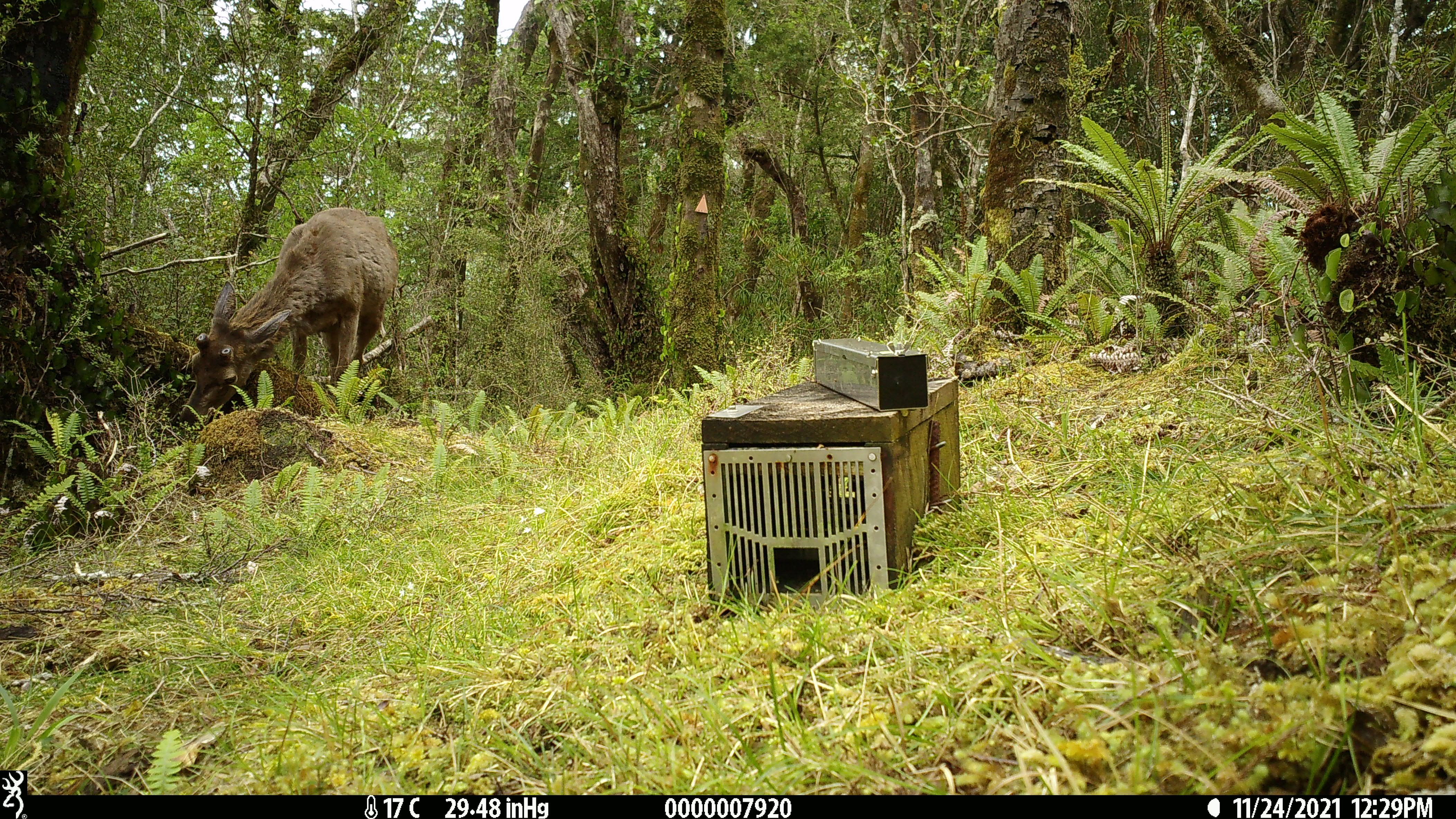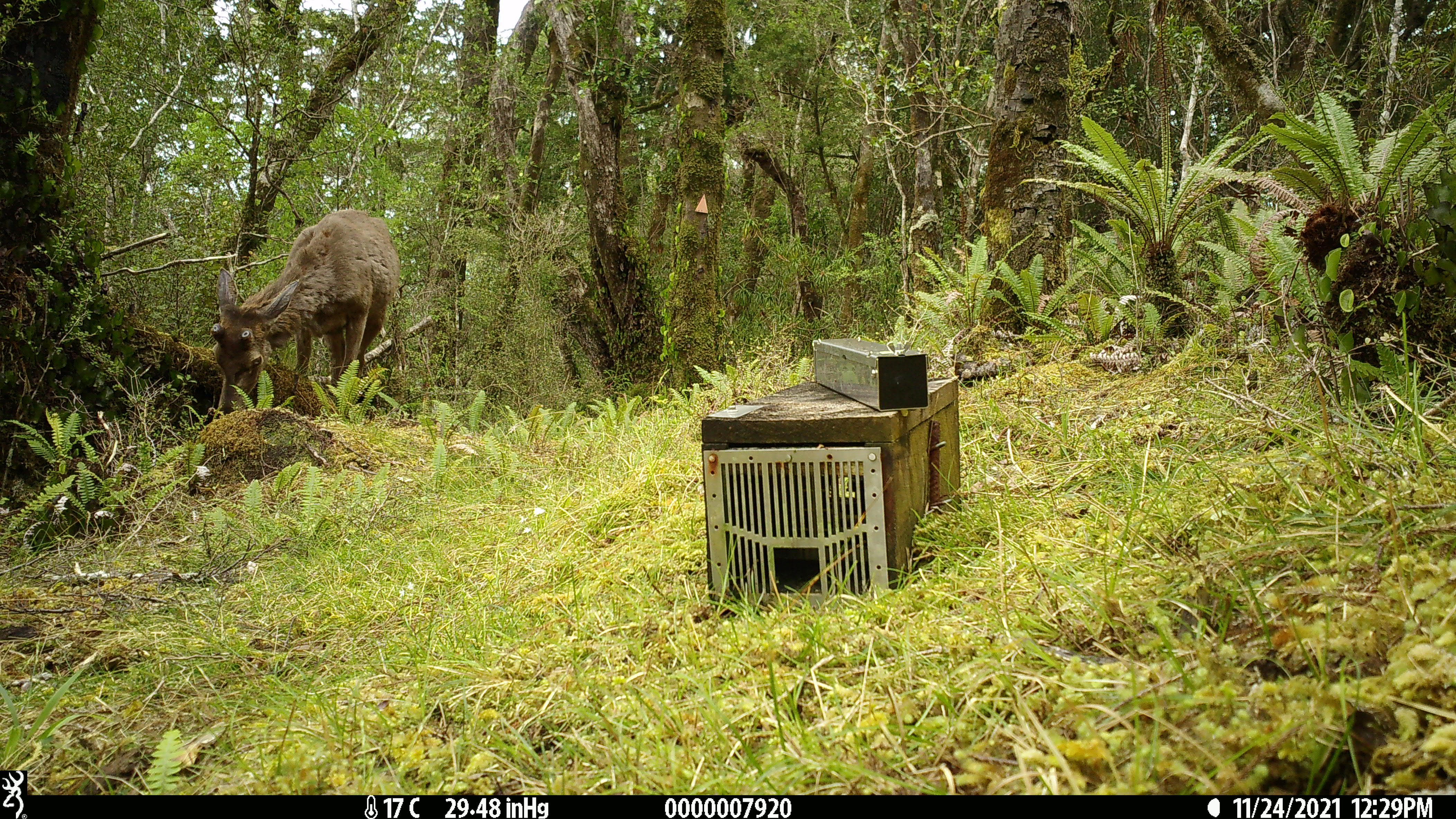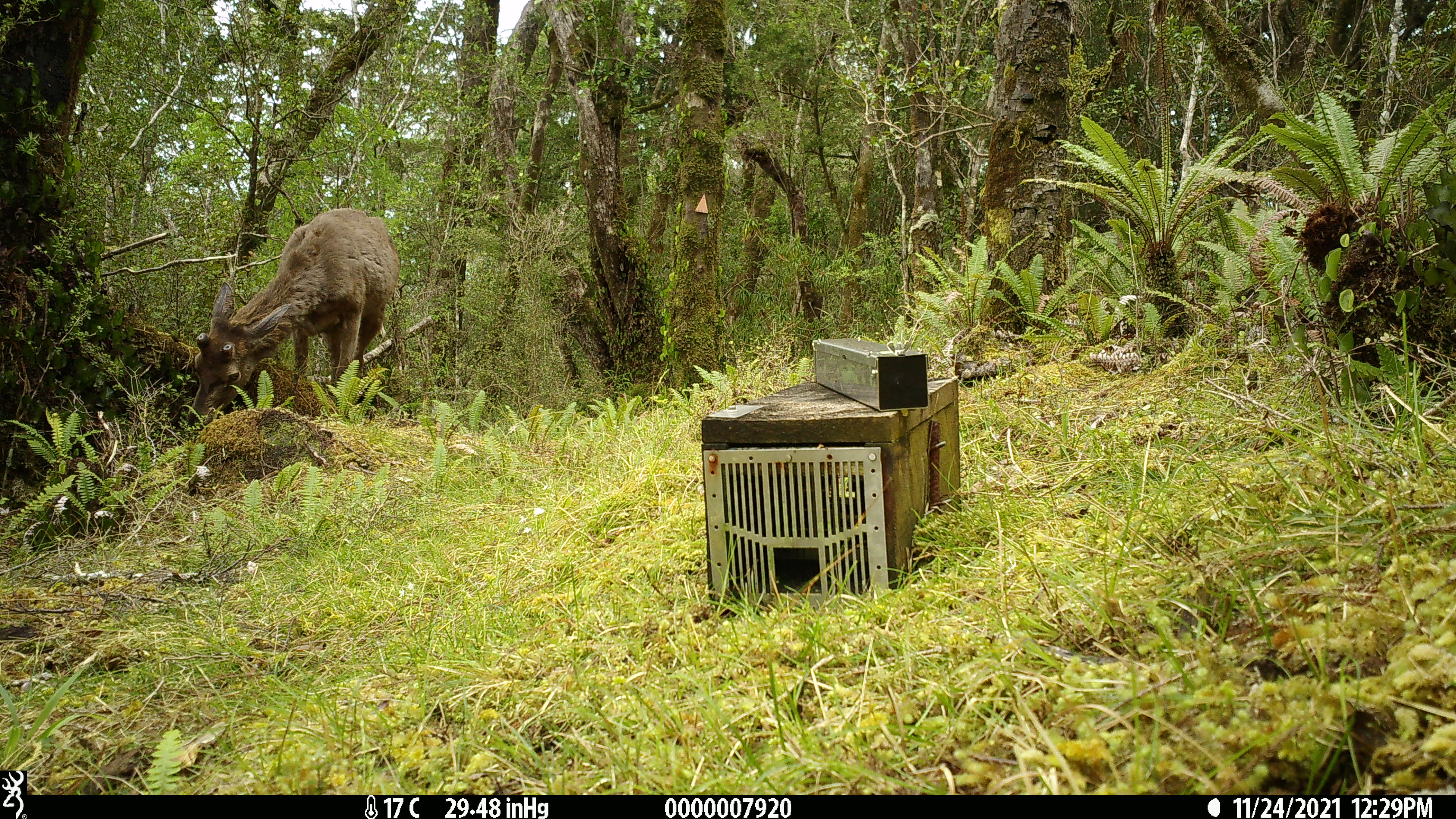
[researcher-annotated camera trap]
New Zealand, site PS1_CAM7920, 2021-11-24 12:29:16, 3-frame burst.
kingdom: Animalia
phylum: Chordata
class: Mammalia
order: Artiodactyla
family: Cervidae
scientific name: Cervidae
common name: deer